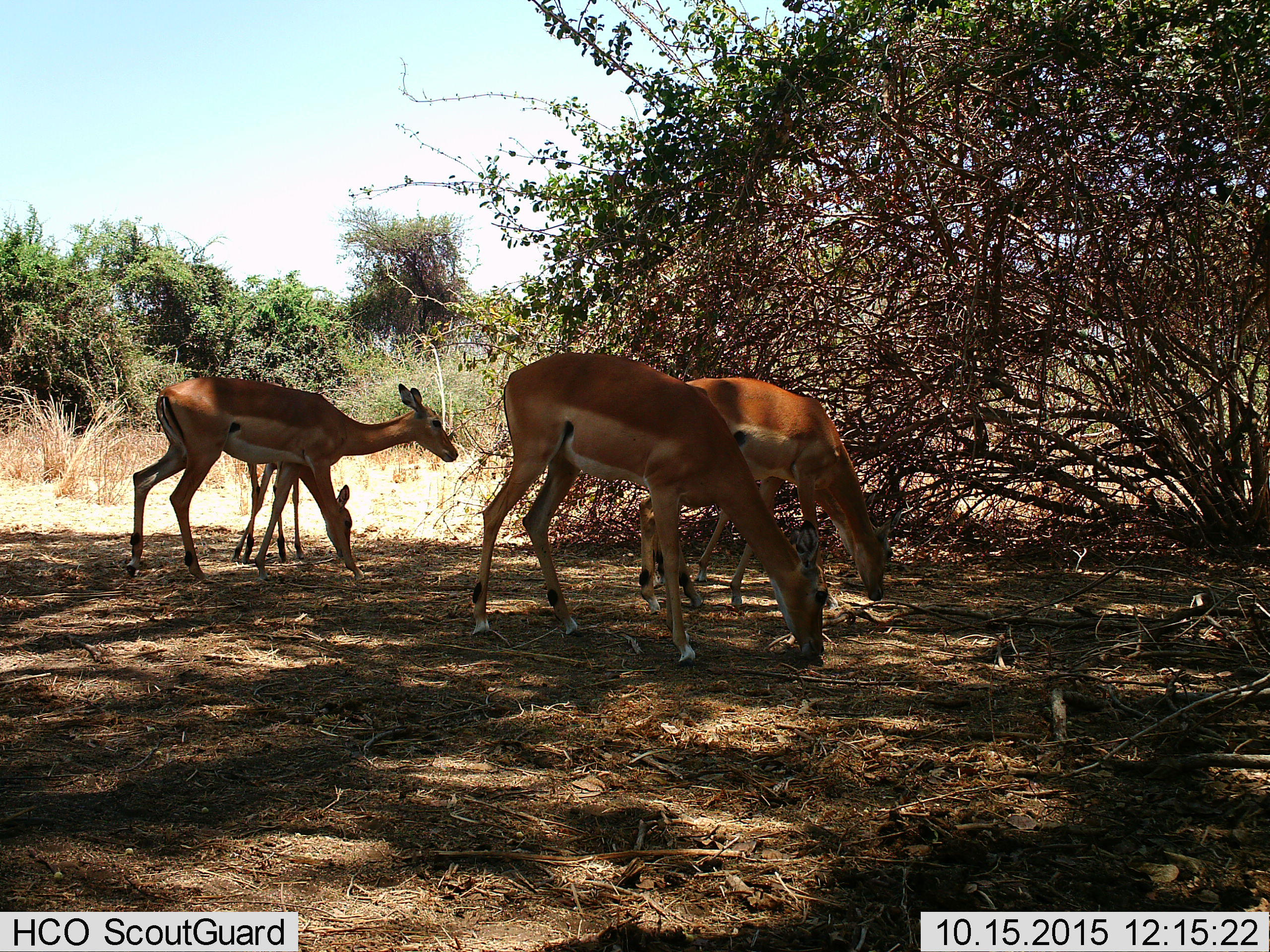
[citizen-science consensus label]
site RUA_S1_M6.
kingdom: Animalia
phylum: Chordata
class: Mammalia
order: Artiodactyla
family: Bovidae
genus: Aepyceros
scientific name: Aepyceros melampus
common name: impala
Impala (Aepyceros melampus), count 4. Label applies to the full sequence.